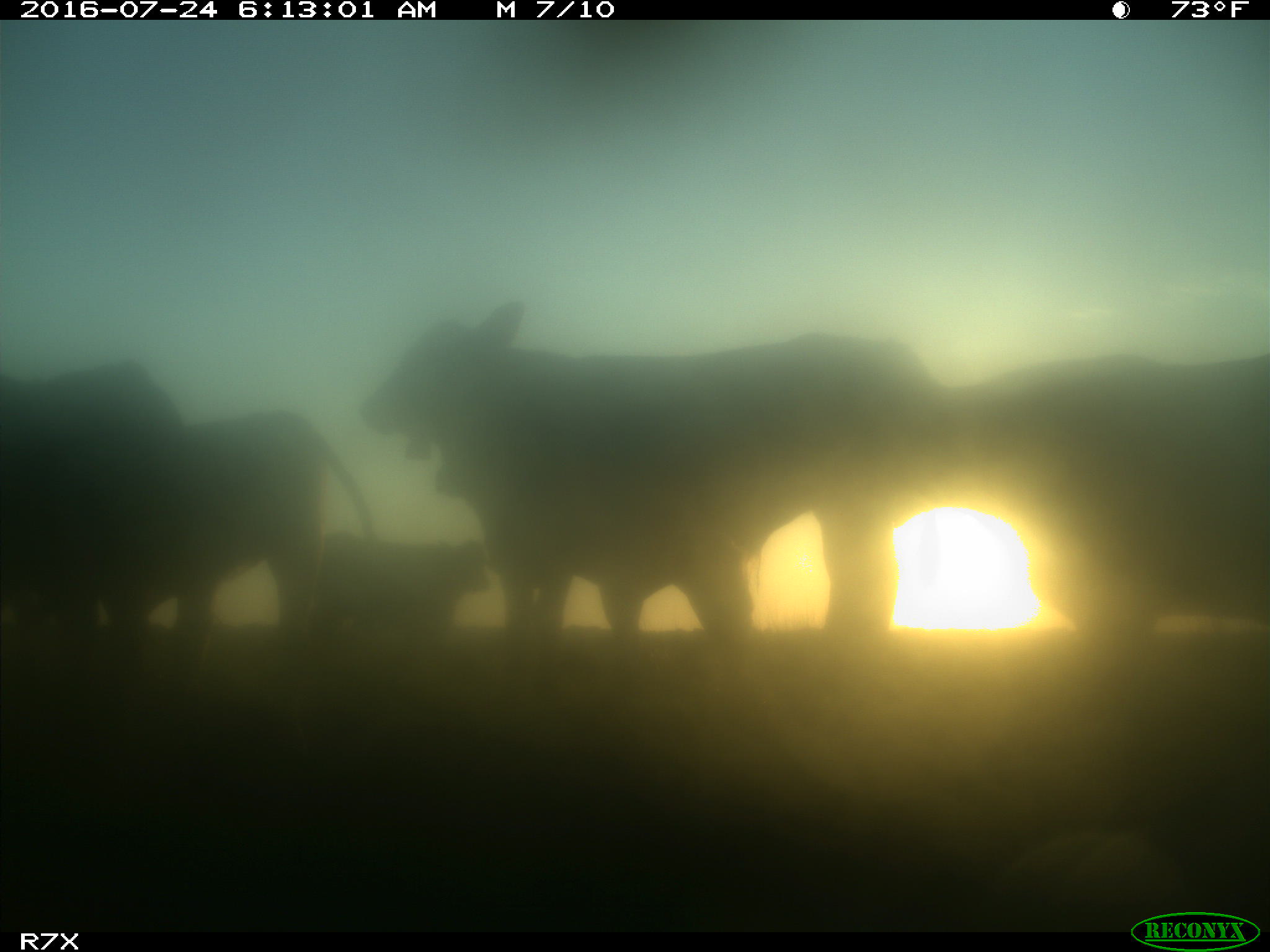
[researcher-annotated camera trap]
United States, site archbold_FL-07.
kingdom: Animalia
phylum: Chordata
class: Mammalia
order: Artiodactyla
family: Bovidae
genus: Bos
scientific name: Bos taurus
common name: domestic cow